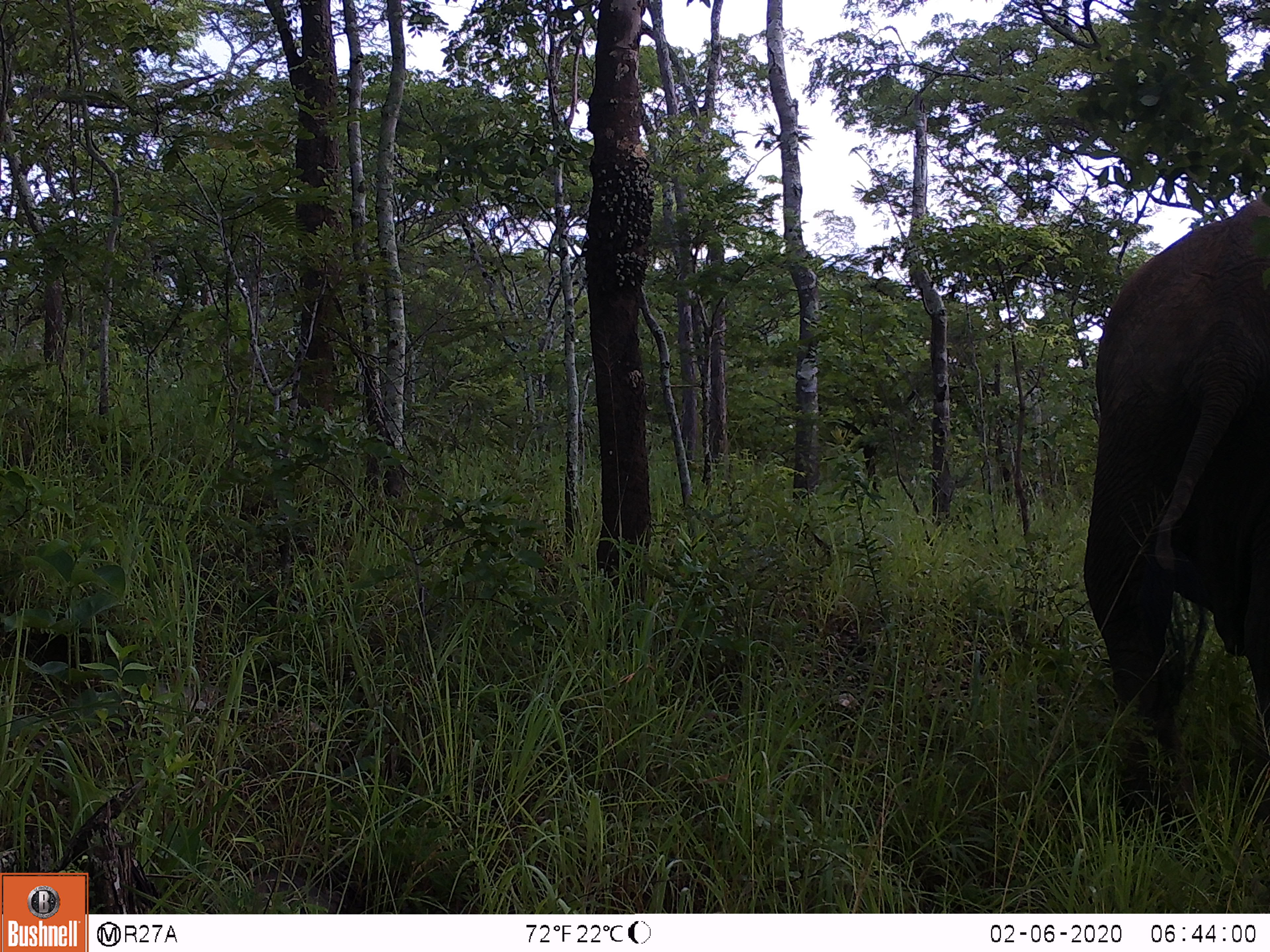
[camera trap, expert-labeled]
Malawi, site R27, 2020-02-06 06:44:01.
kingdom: Animalia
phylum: Chordata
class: Mammalia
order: Proboscidea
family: Elephantidae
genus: Loxodonta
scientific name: Loxodonta africana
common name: african savanna elephant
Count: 1.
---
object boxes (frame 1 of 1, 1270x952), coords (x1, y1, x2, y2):
african savanna elephant: (1072, 194, 1269, 829)